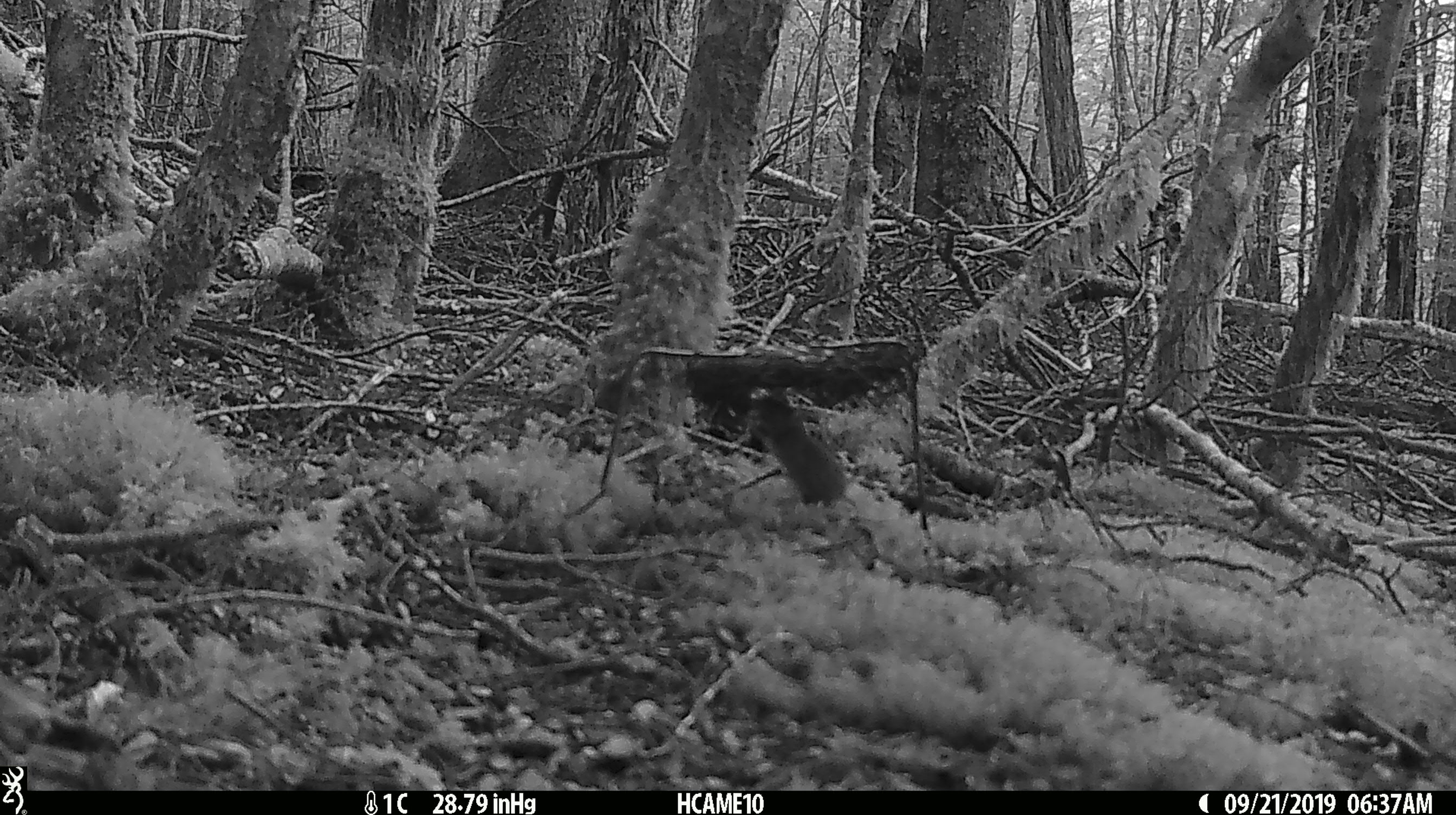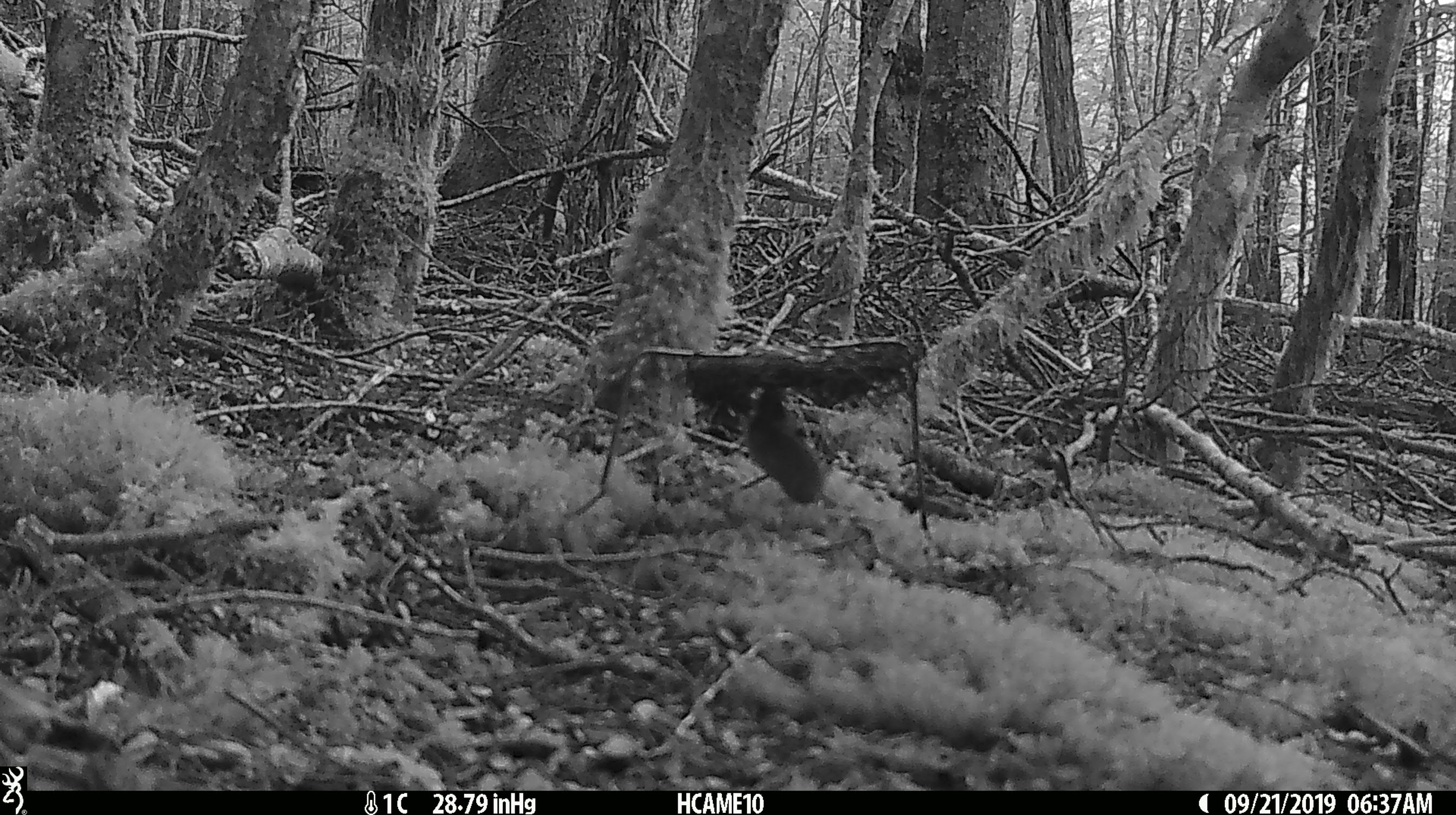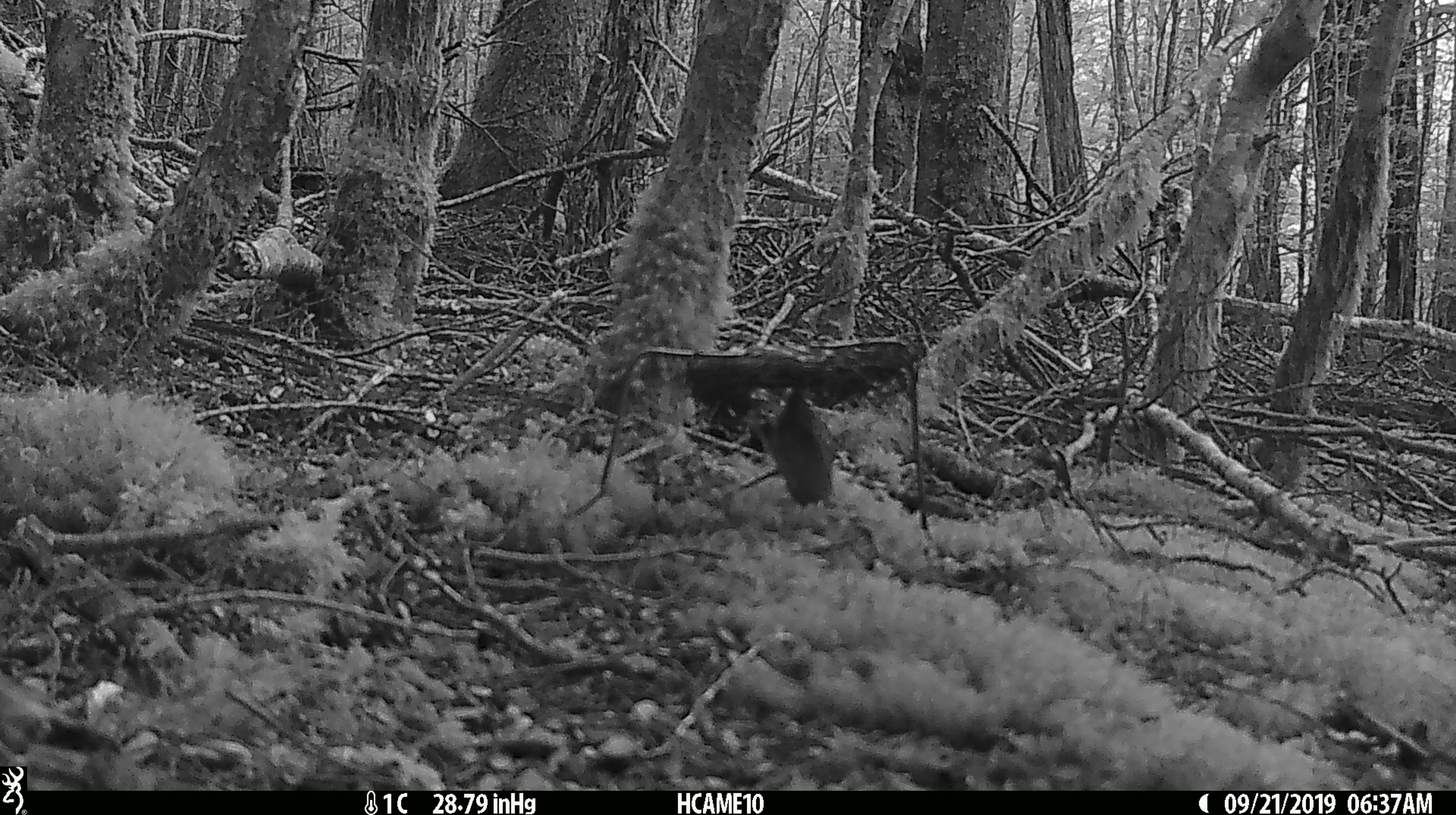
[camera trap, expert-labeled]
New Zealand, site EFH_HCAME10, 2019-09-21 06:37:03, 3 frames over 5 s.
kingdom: Animalia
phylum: Chordata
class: Mammalia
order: Rodentia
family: Muridae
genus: Mus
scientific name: Mus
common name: mouse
Mouse (Mus).